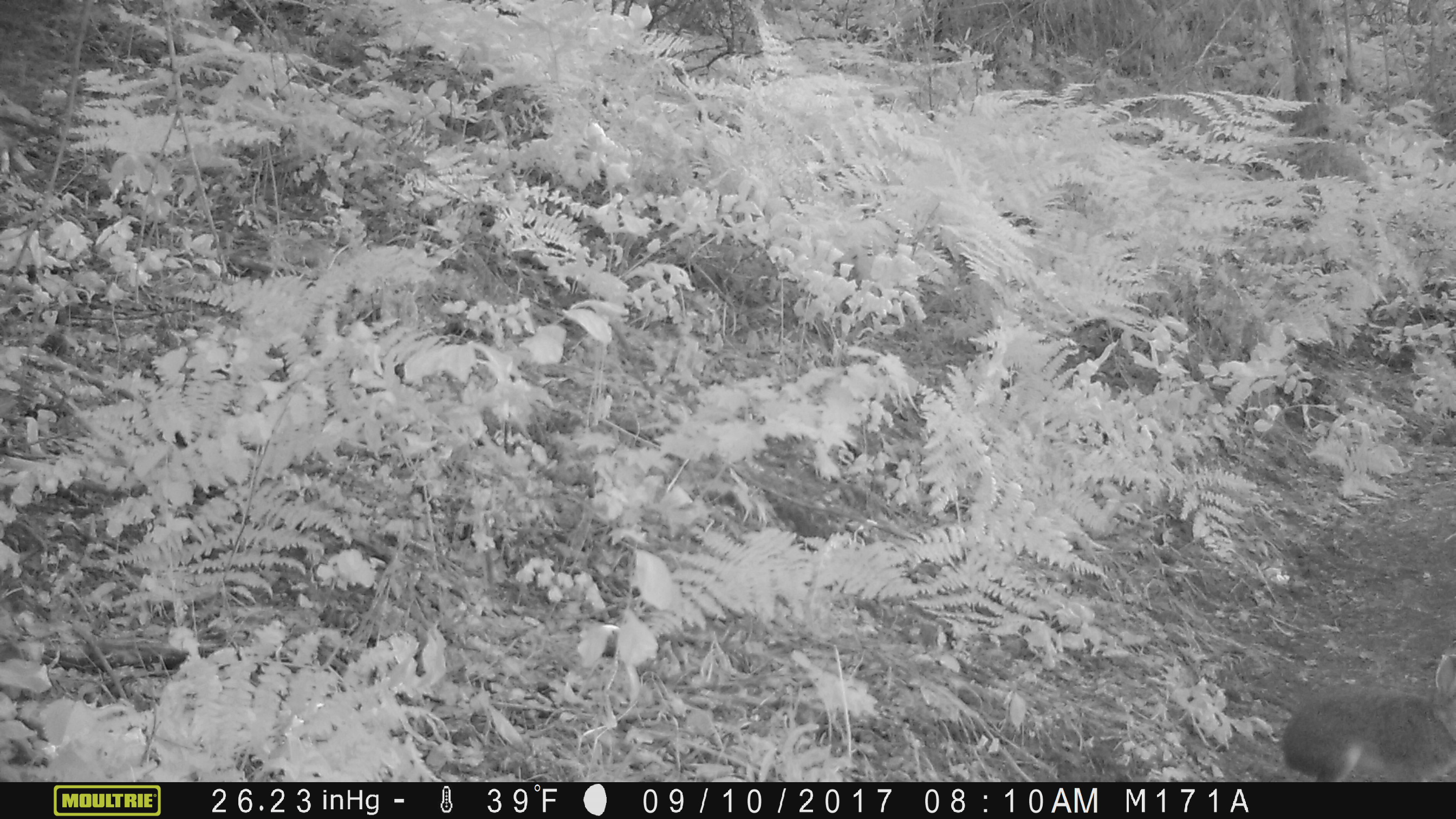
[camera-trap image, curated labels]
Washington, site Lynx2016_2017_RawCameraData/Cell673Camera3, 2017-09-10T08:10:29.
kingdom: Animalia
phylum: Chordata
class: Mammalia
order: Lagomorpha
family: Leporidae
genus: Lepus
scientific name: Lepus americanus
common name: snowshoe hare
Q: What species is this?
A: Lepus americanus (snowshoe hare).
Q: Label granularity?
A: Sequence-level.